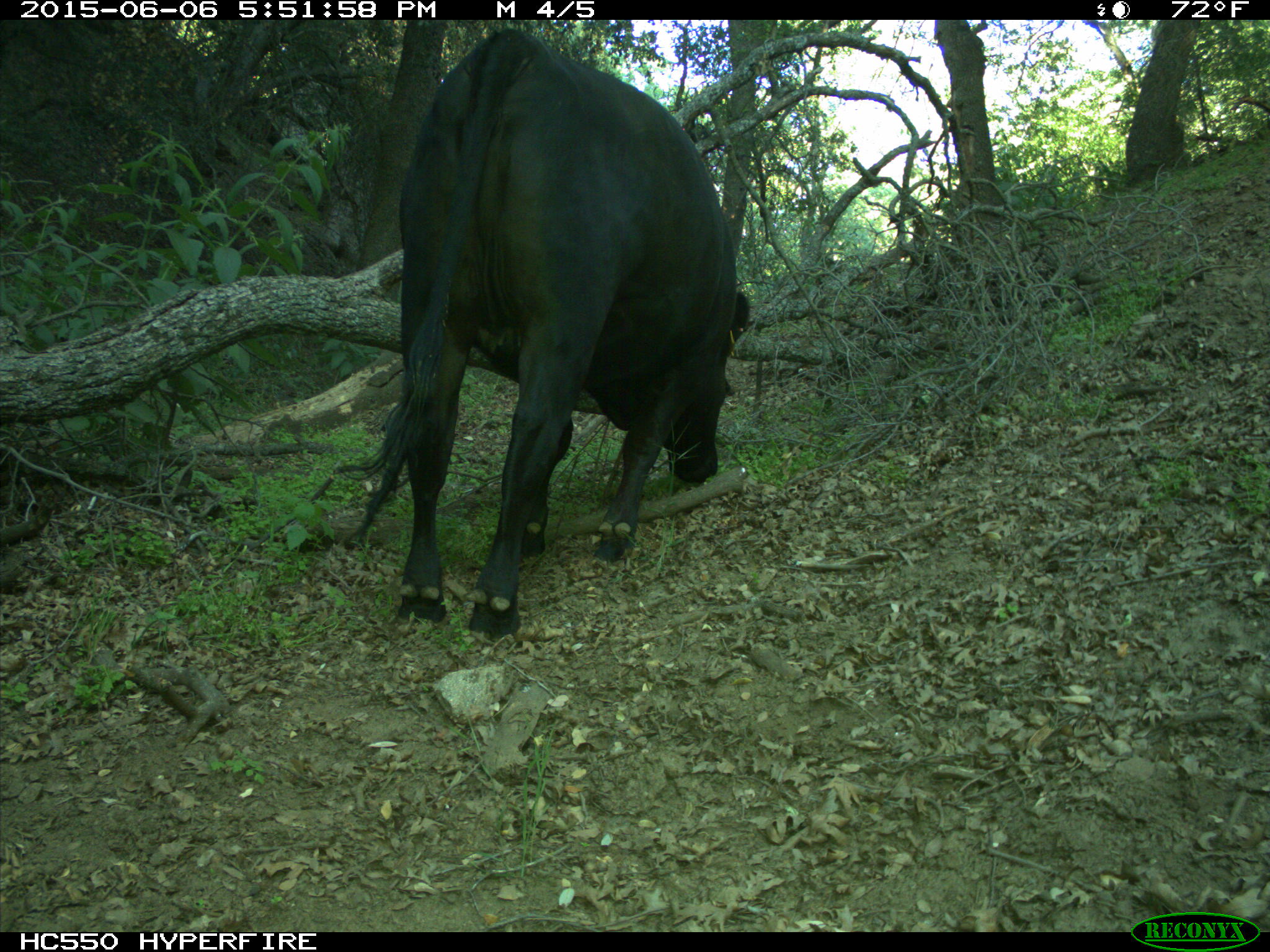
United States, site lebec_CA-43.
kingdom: Animalia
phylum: Chordata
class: Mammalia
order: Artiodactyla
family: Bovidae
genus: Bos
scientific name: Bos taurus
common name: domestic cow